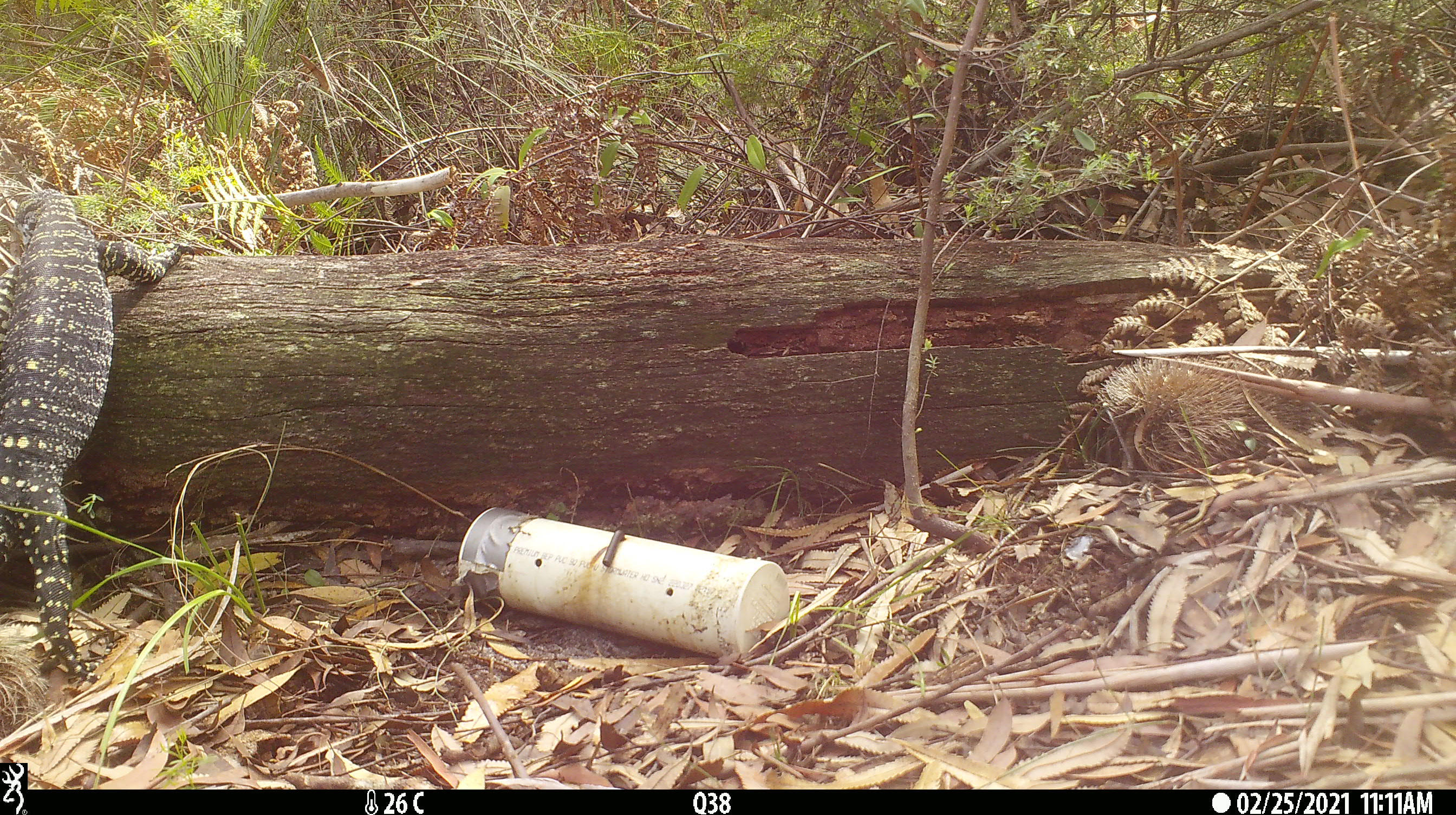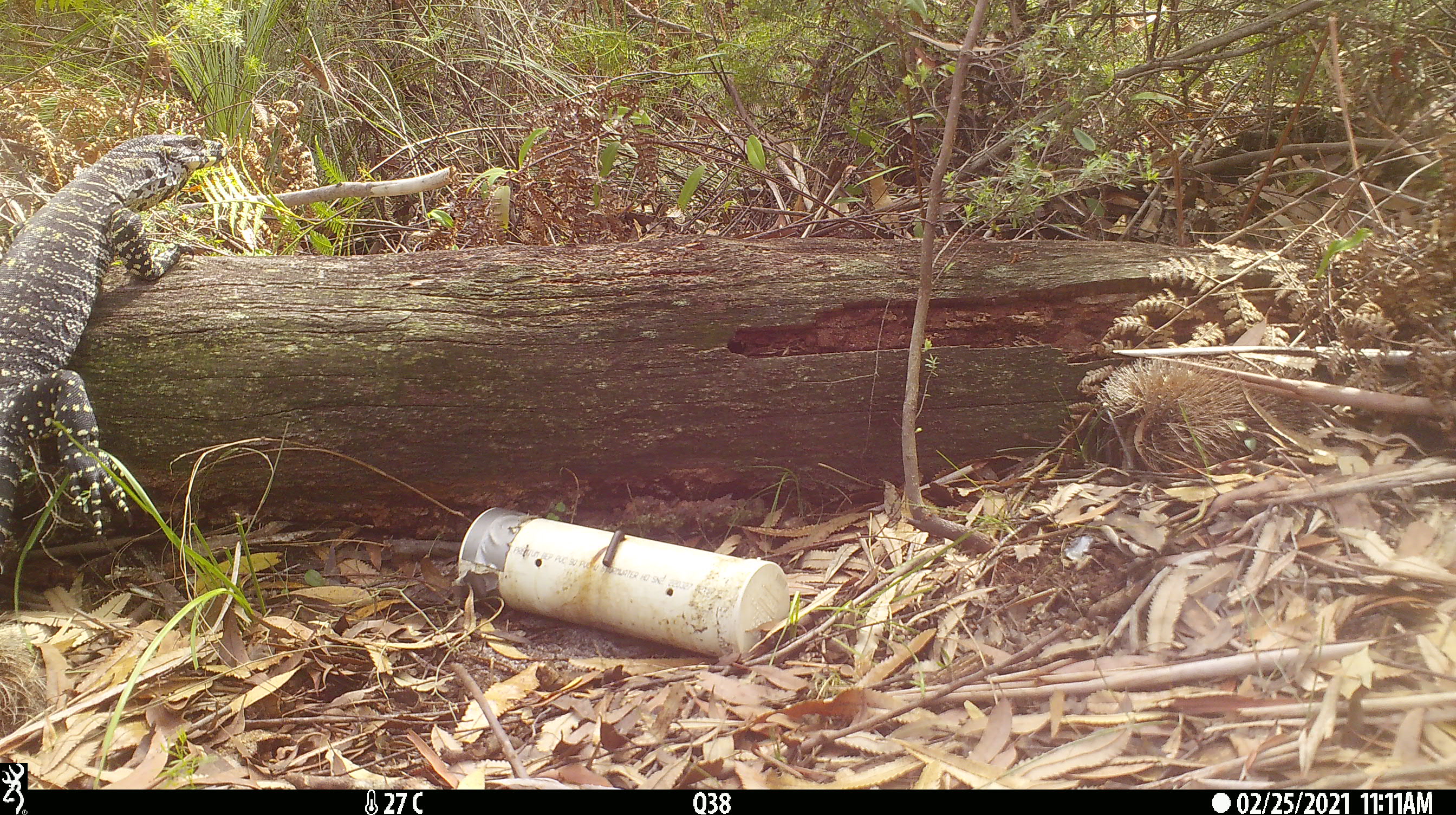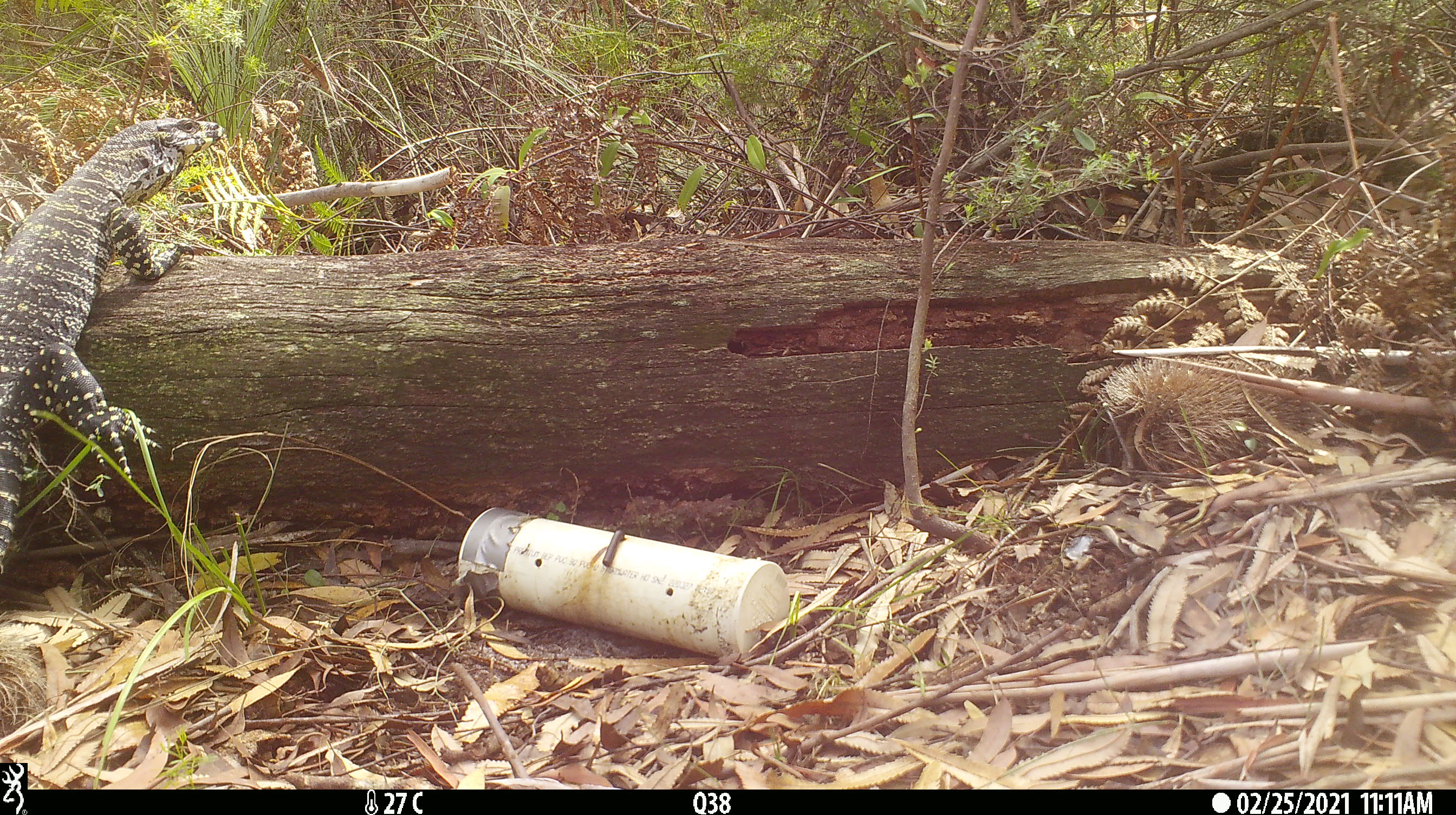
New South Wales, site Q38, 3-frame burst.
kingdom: Animalia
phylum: Chordata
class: Reptilia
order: Squamata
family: Varanidae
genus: Varanus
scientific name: Varanus varius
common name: lace monitor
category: goanna